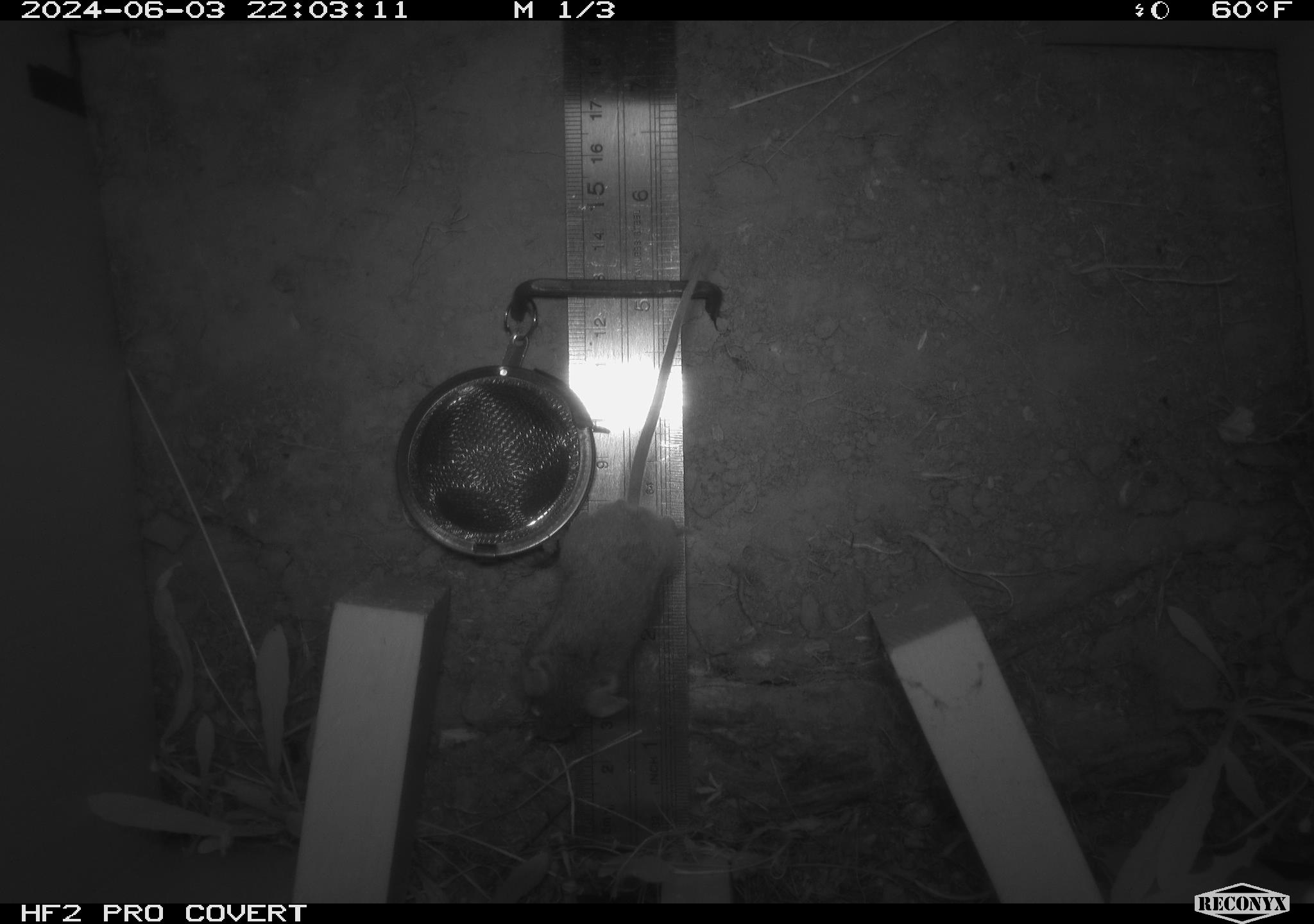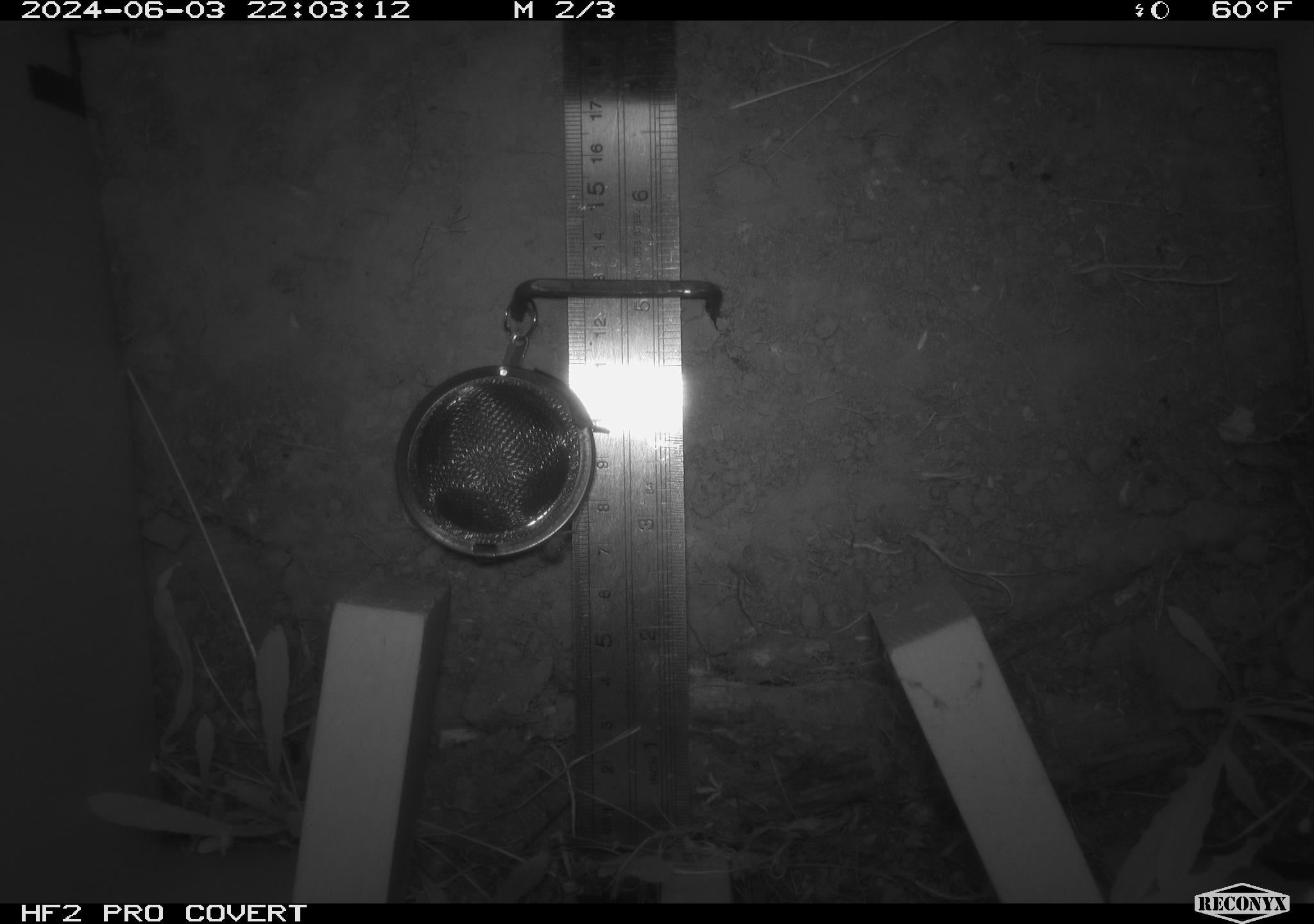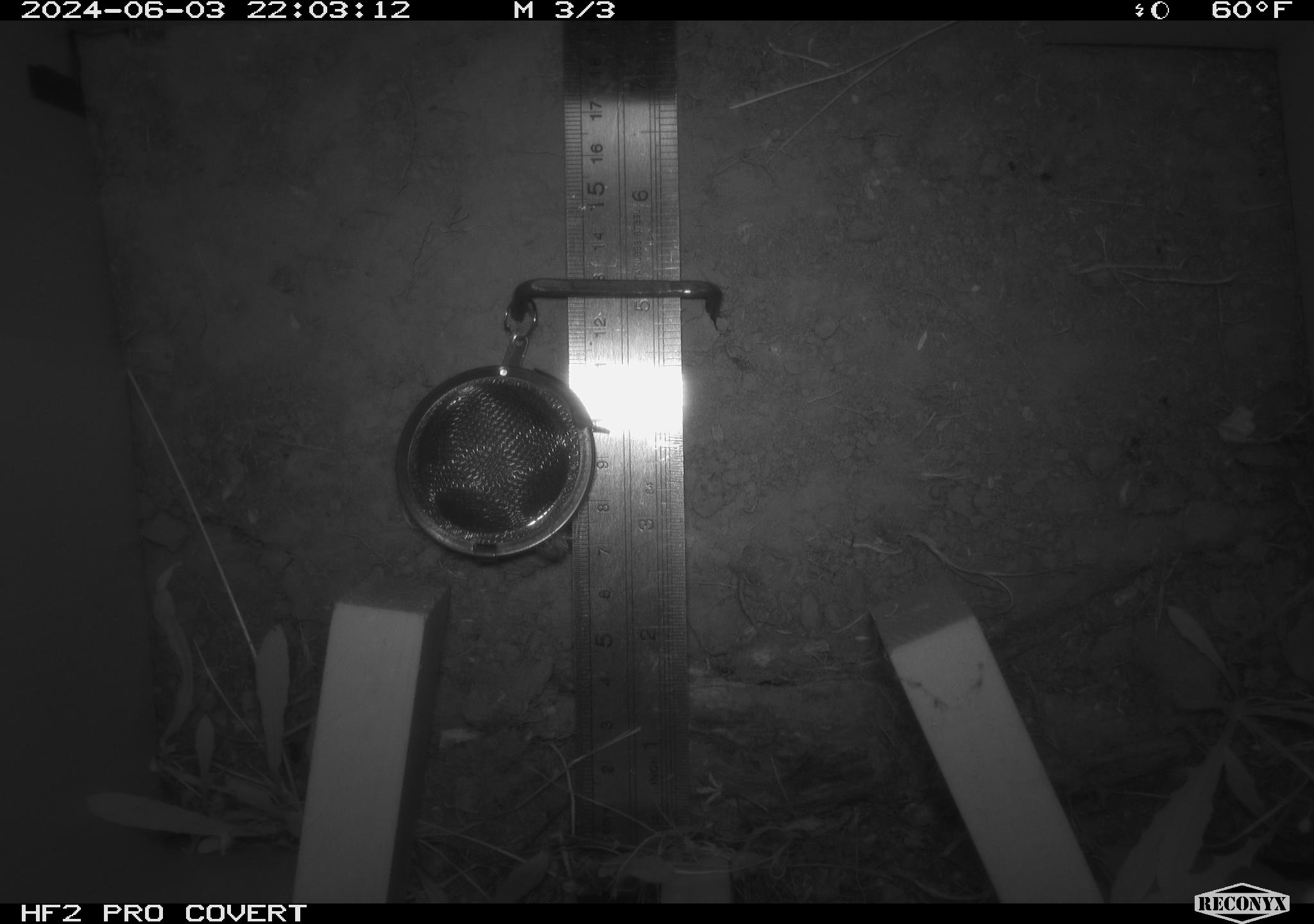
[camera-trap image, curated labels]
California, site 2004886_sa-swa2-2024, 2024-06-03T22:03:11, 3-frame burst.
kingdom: Animalia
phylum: Chordata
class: Mammalia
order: Rodentia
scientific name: Rodentia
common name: mouse species